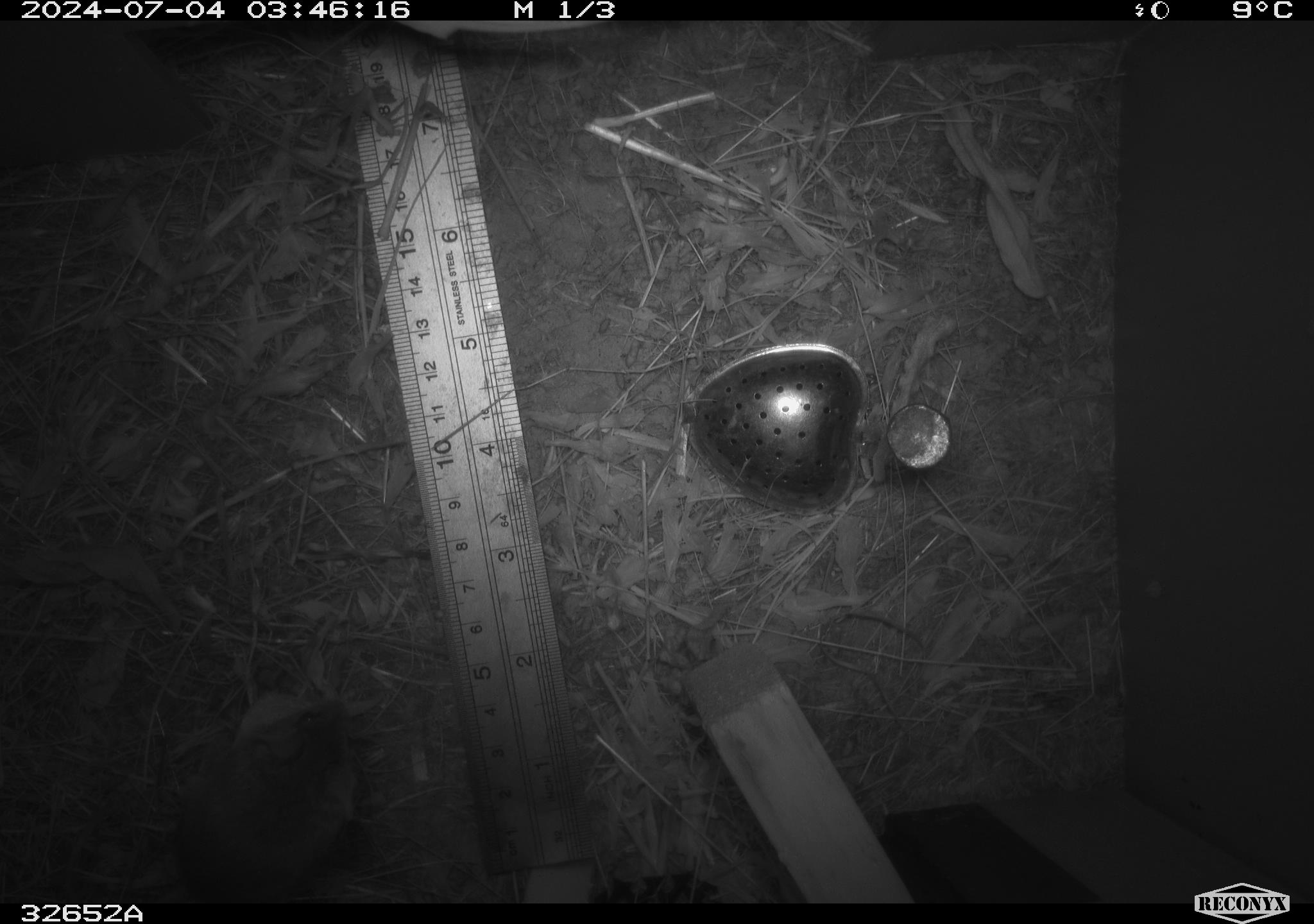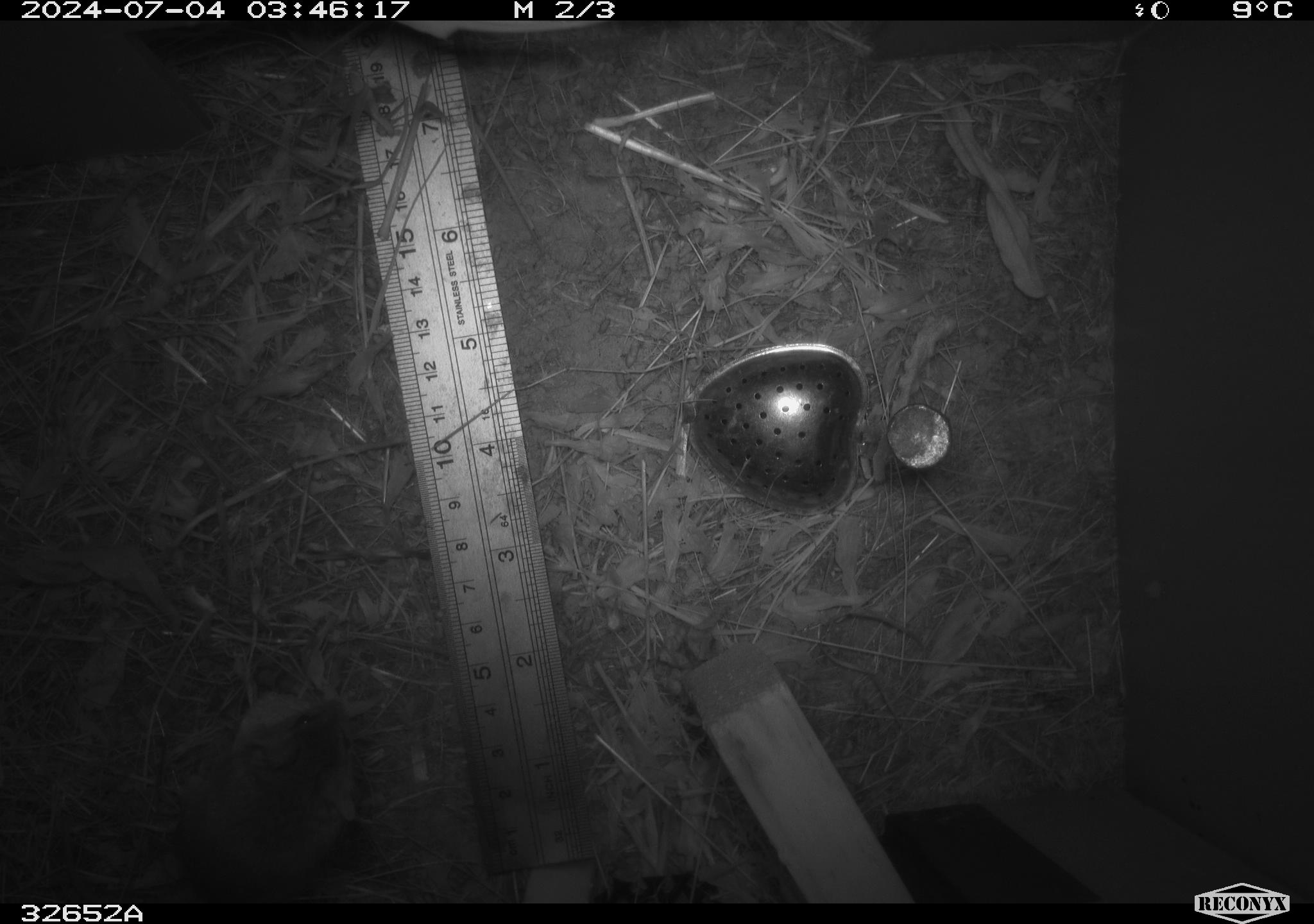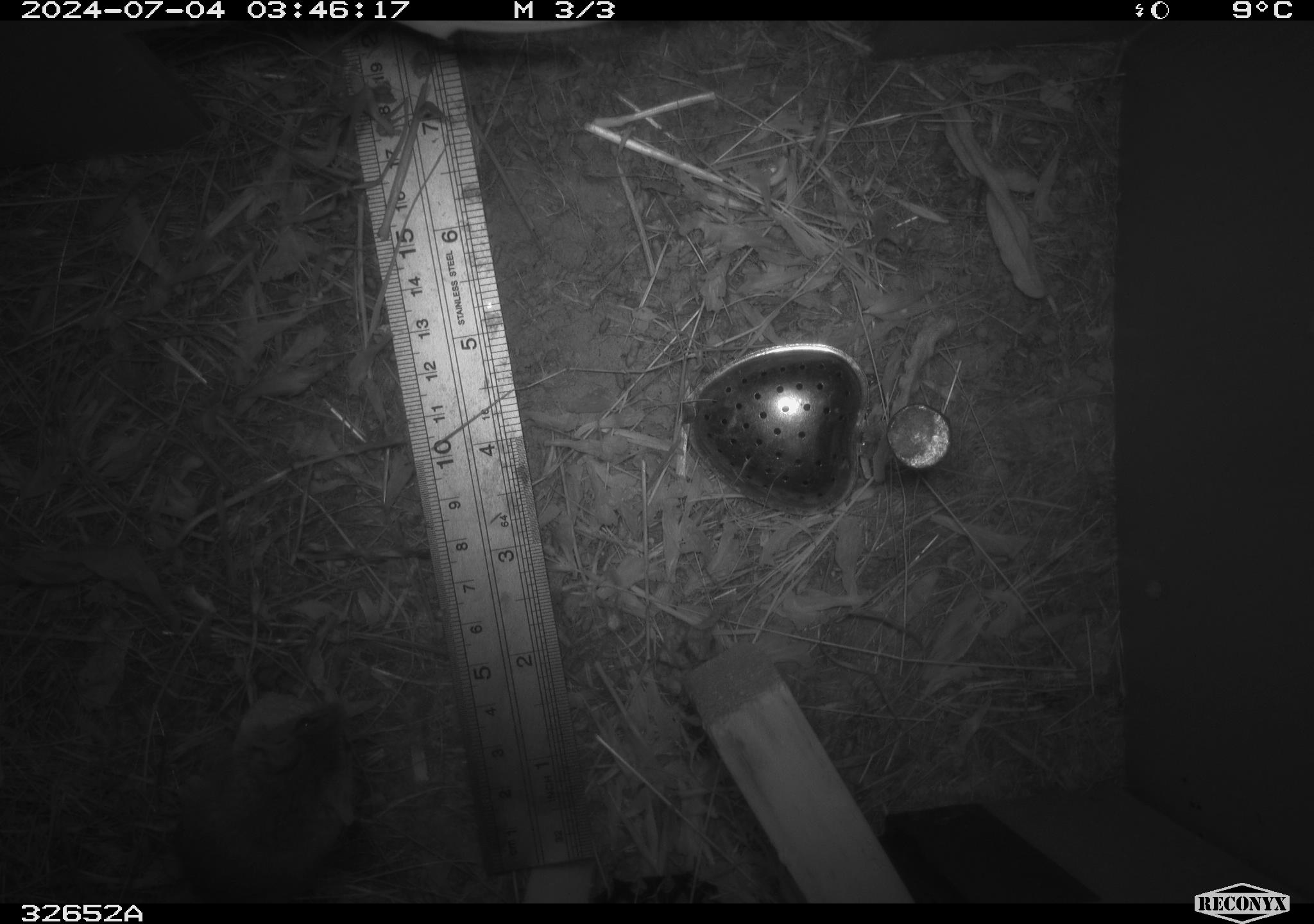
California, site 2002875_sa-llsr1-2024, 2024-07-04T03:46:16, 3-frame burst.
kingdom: Animalia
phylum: Chordata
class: Mammalia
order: Rodentia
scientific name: Rodentia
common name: mouse species